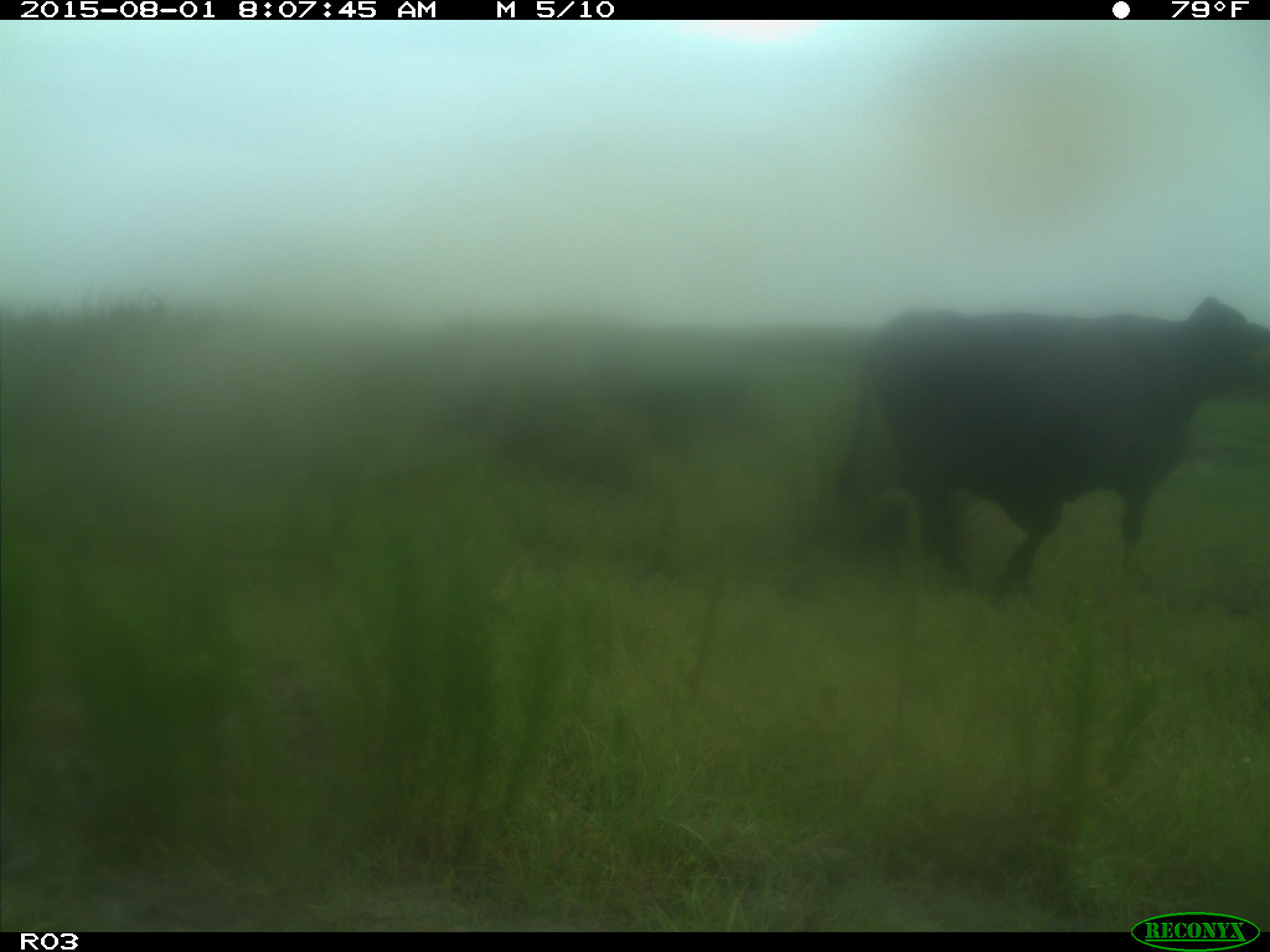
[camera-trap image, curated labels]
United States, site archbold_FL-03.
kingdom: Animalia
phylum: Chordata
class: Mammalia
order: Artiodactyla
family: Bovidae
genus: Bos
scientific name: Bos taurus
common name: domestic cow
Bos taurus (domestic cow).